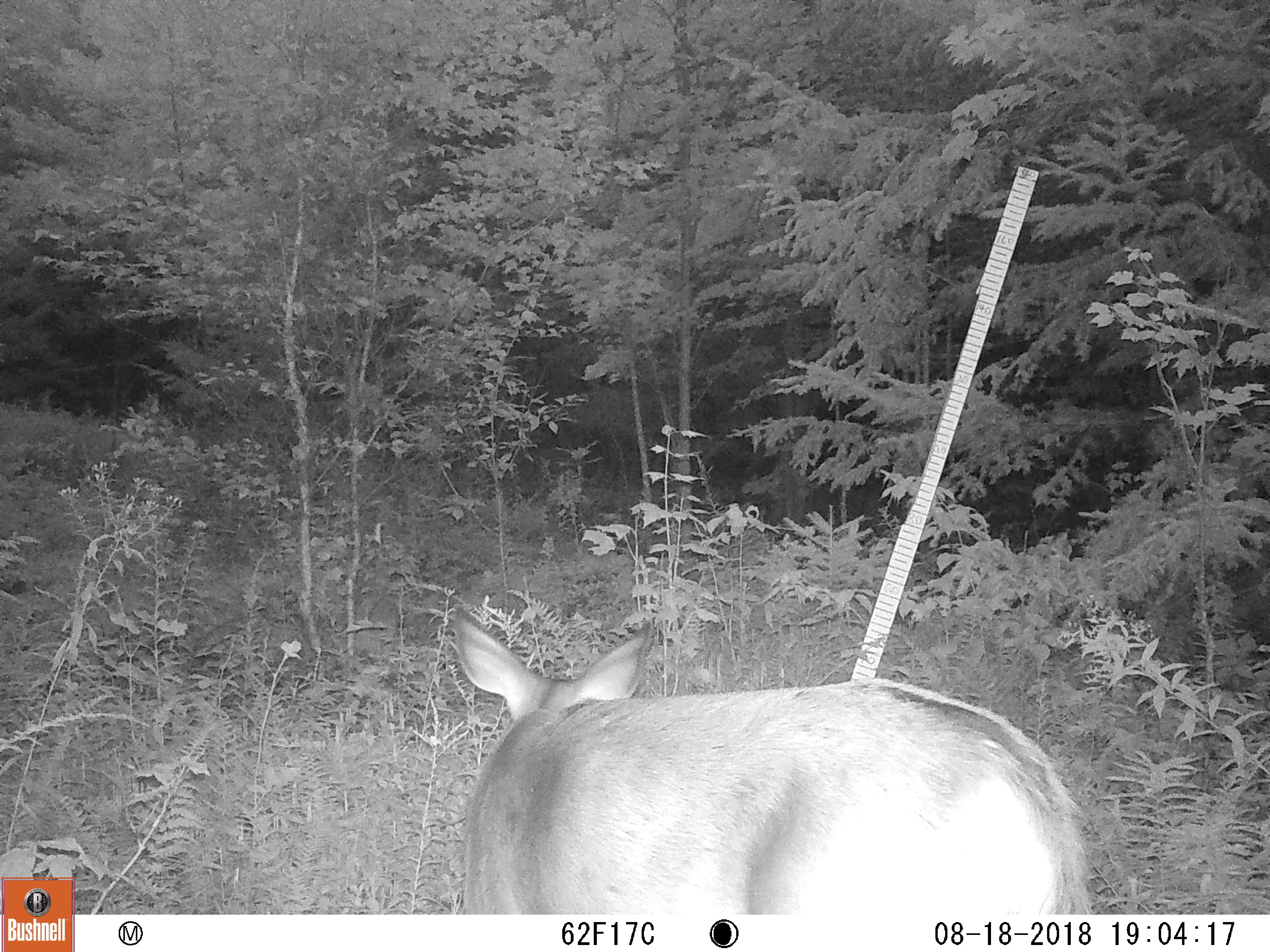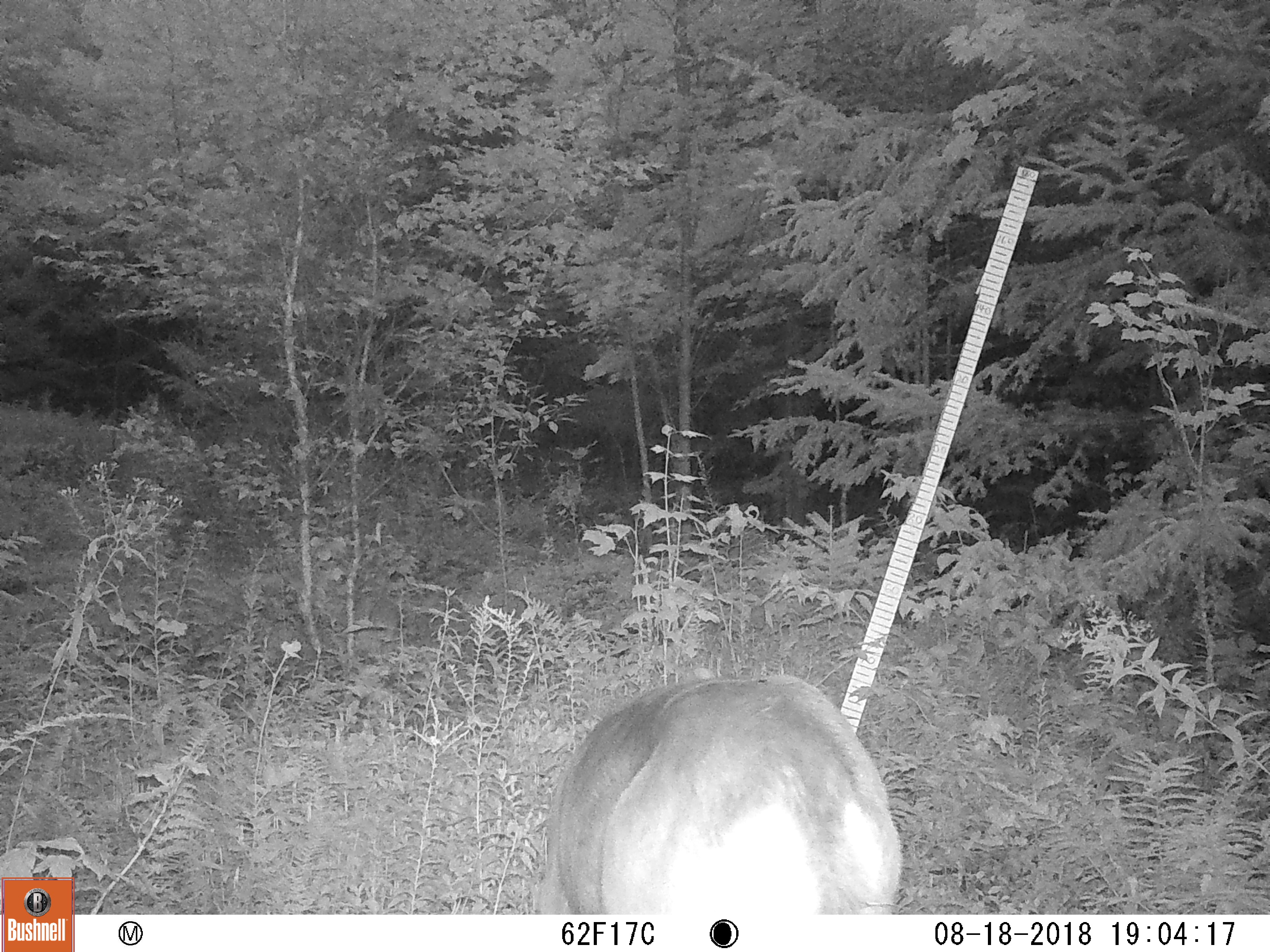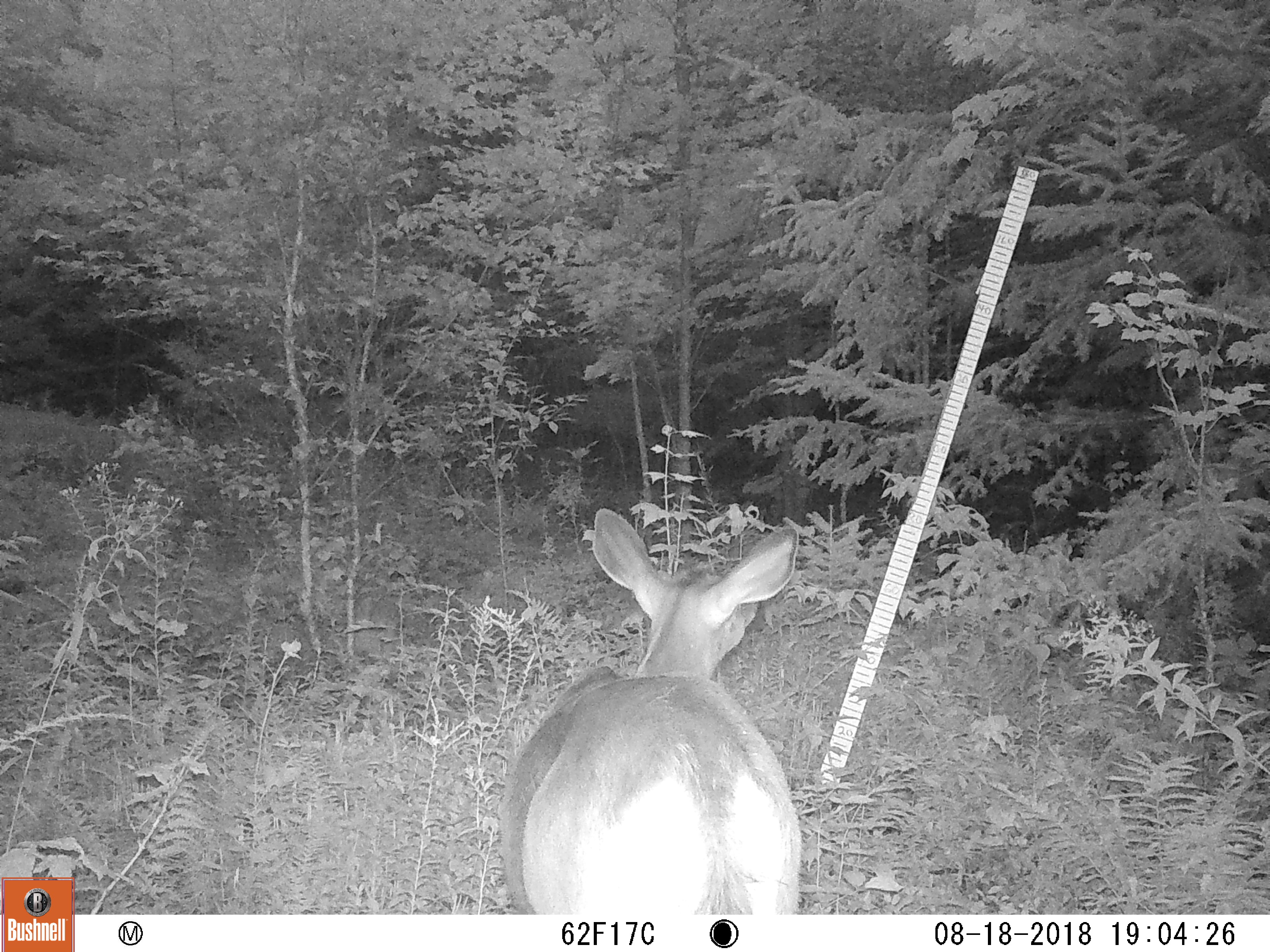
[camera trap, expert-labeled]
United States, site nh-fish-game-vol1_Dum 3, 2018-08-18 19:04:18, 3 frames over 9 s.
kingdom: Animalia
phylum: Chordata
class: Mammalia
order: Artiodactyla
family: Cervidae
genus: Odocoileus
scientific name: Odocoileus virginianus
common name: white-tailed deer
White-tailed deer (Odocoileus virginianus).